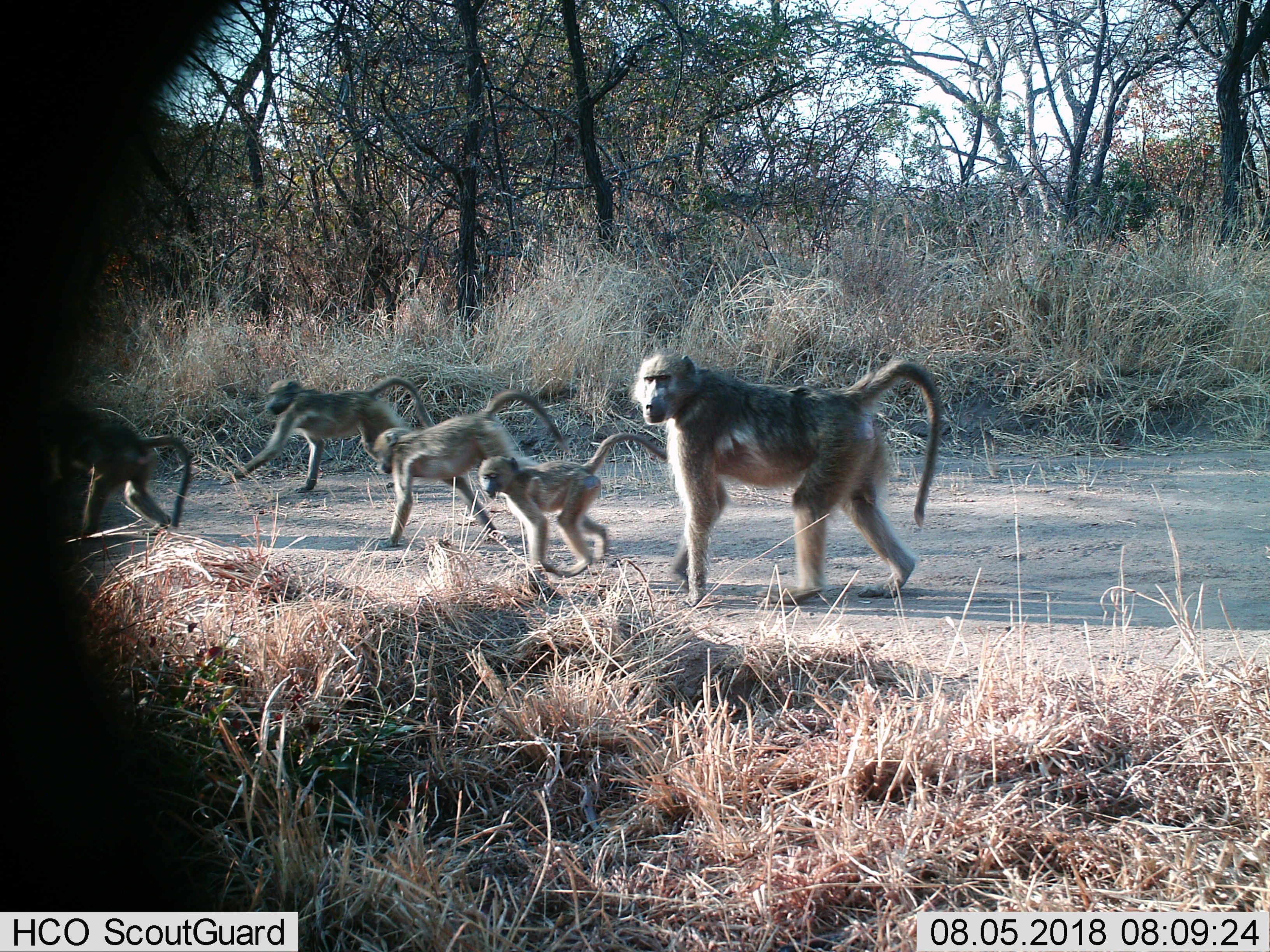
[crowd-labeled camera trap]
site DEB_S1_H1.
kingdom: Animalia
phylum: Chordata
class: Mammalia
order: Primates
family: Cercopithecidae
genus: Papio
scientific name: Papio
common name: baboon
Baboon (Papio), count 5. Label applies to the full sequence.